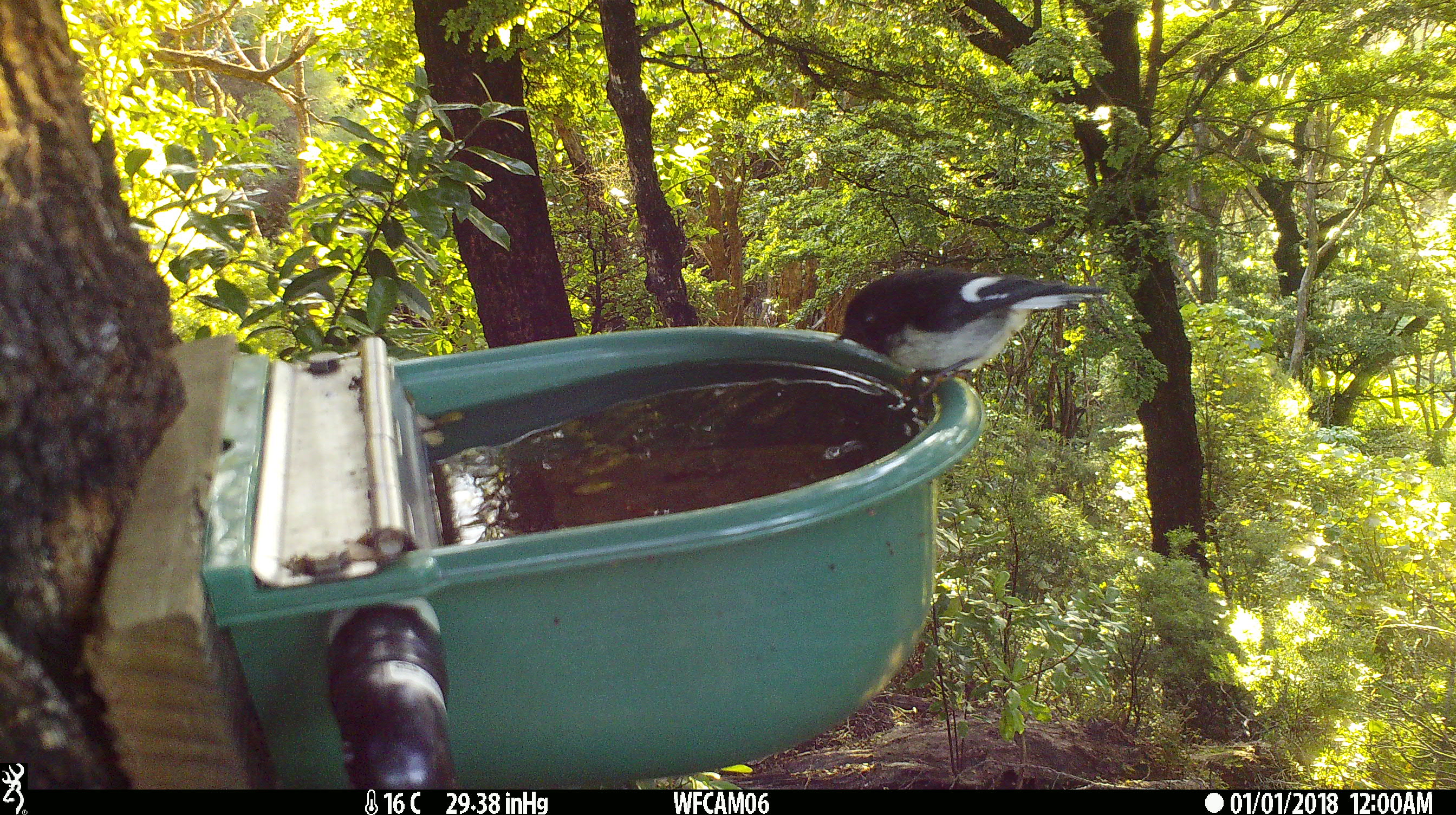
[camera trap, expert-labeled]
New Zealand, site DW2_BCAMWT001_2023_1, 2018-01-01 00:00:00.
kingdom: Animalia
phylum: Chordata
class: Aves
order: Passeriformes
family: Petroicidae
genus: Petroica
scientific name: Petroica macrocephala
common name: tomtit